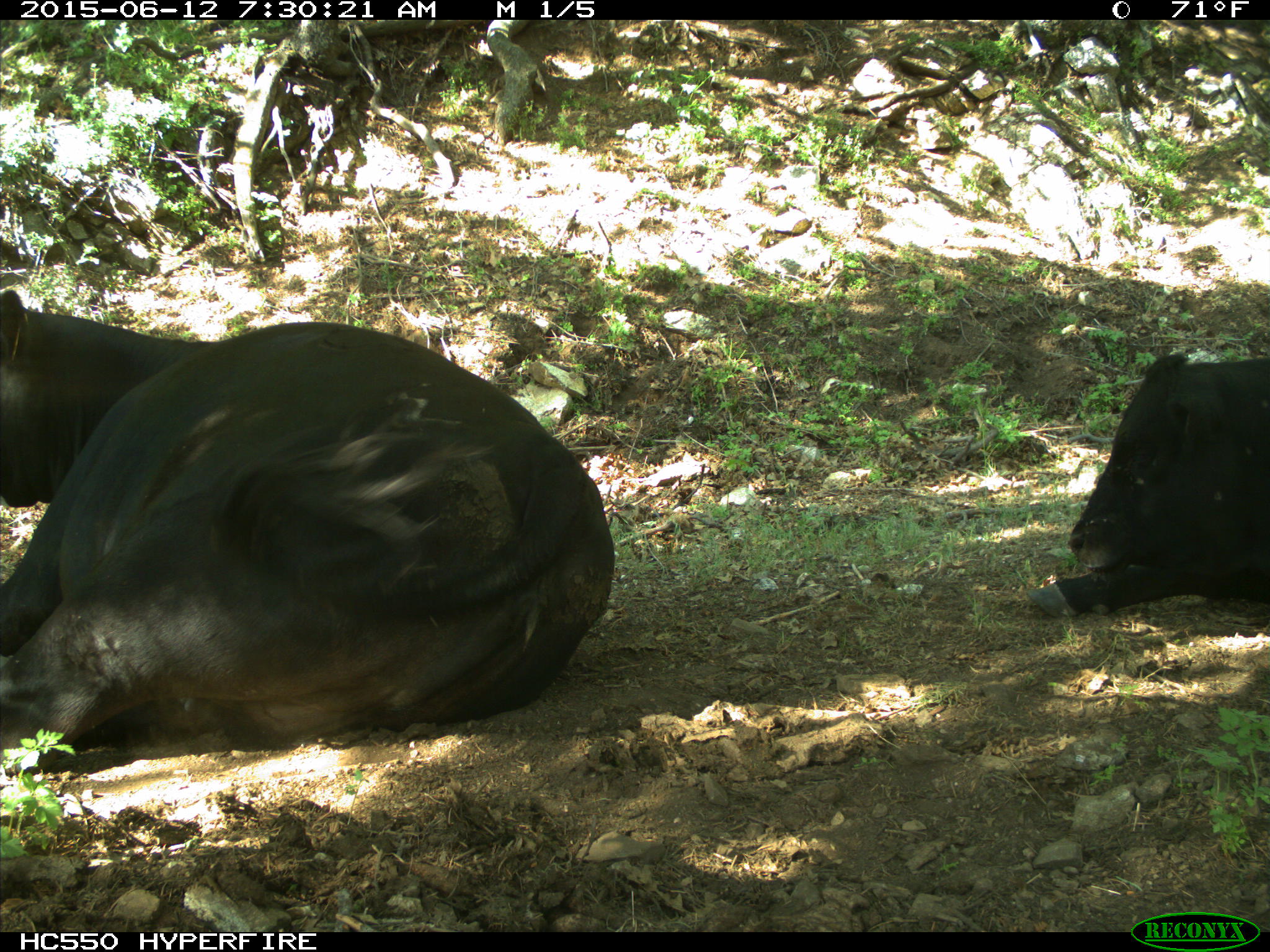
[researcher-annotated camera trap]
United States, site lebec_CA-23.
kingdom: Animalia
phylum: Chordata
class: Mammalia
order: Artiodactyla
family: Bovidae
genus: Bos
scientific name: Bos taurus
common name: domestic cow